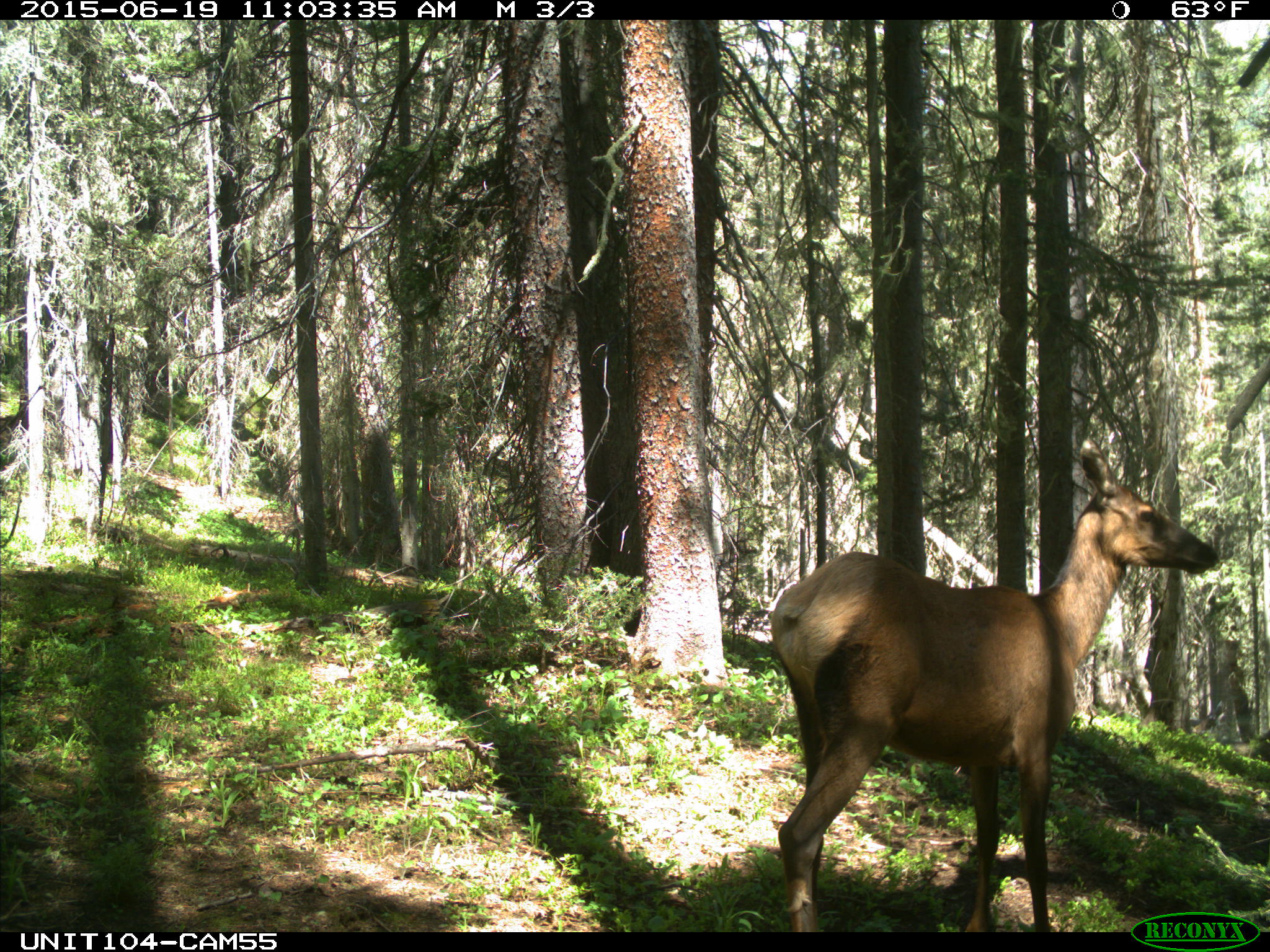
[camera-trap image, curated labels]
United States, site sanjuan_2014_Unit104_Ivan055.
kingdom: Animalia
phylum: Chordata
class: Mammalia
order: Artiodactyla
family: Cervidae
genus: Cervus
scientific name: Cervus elaphus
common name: red deer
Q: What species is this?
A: Cervus elaphus (red deer).